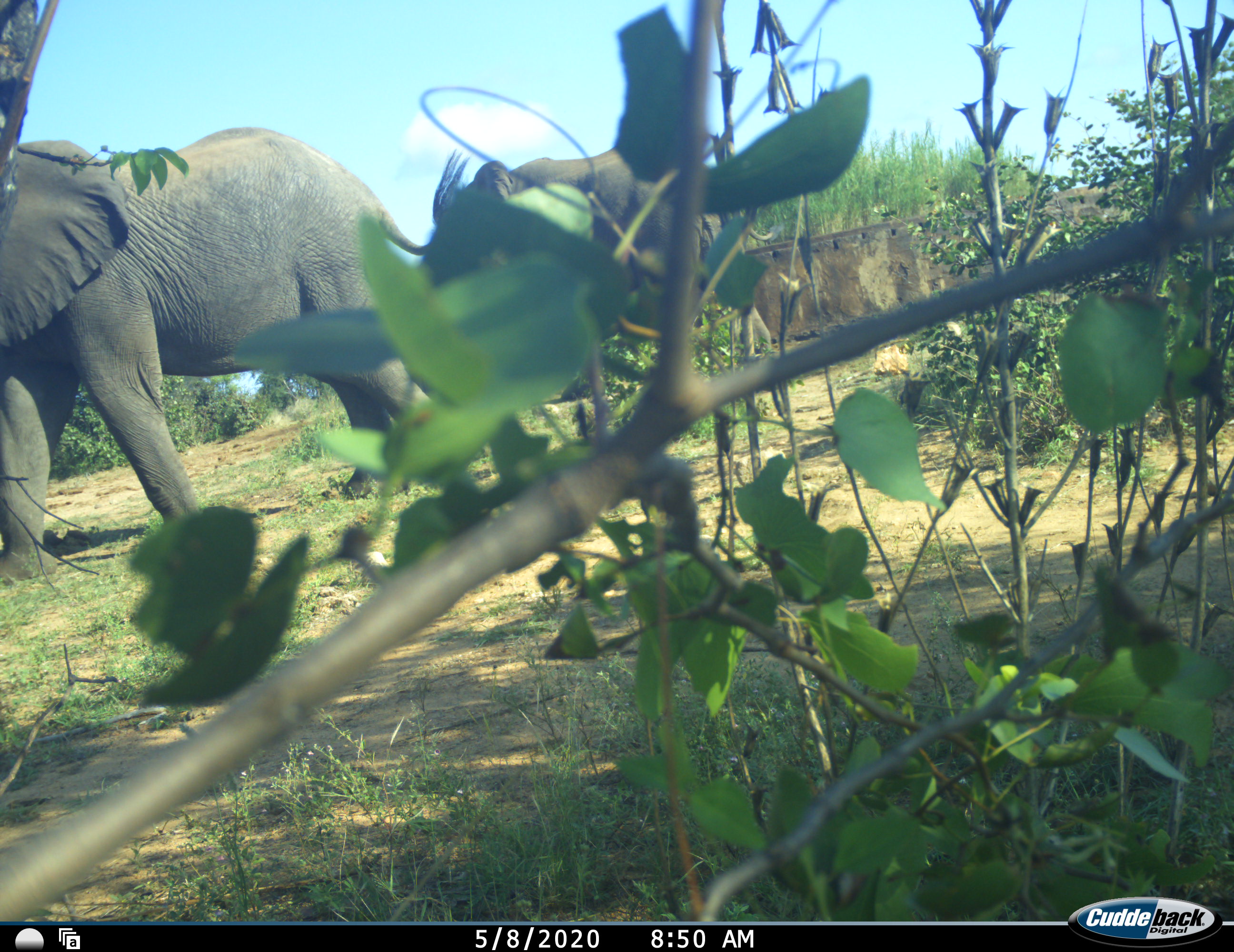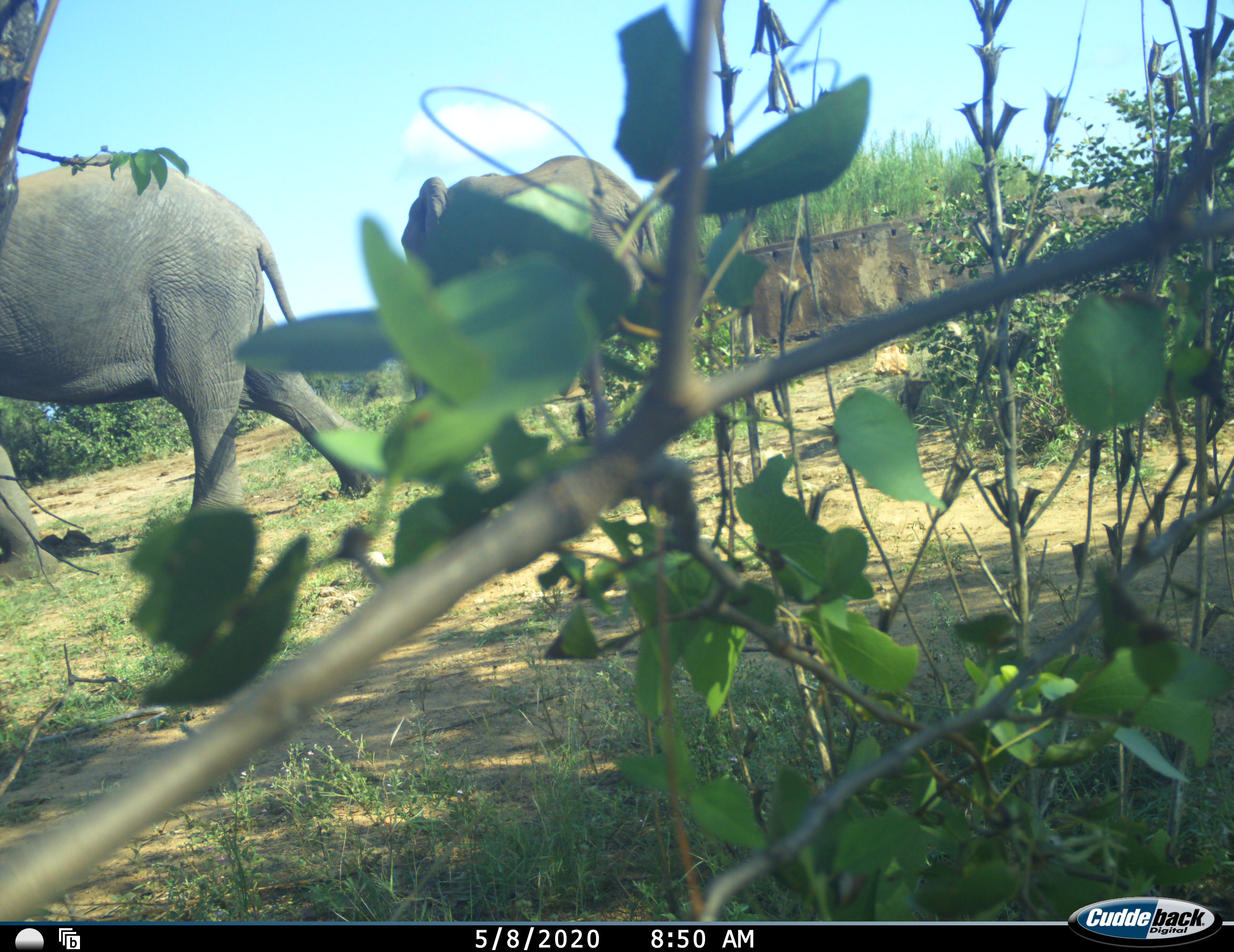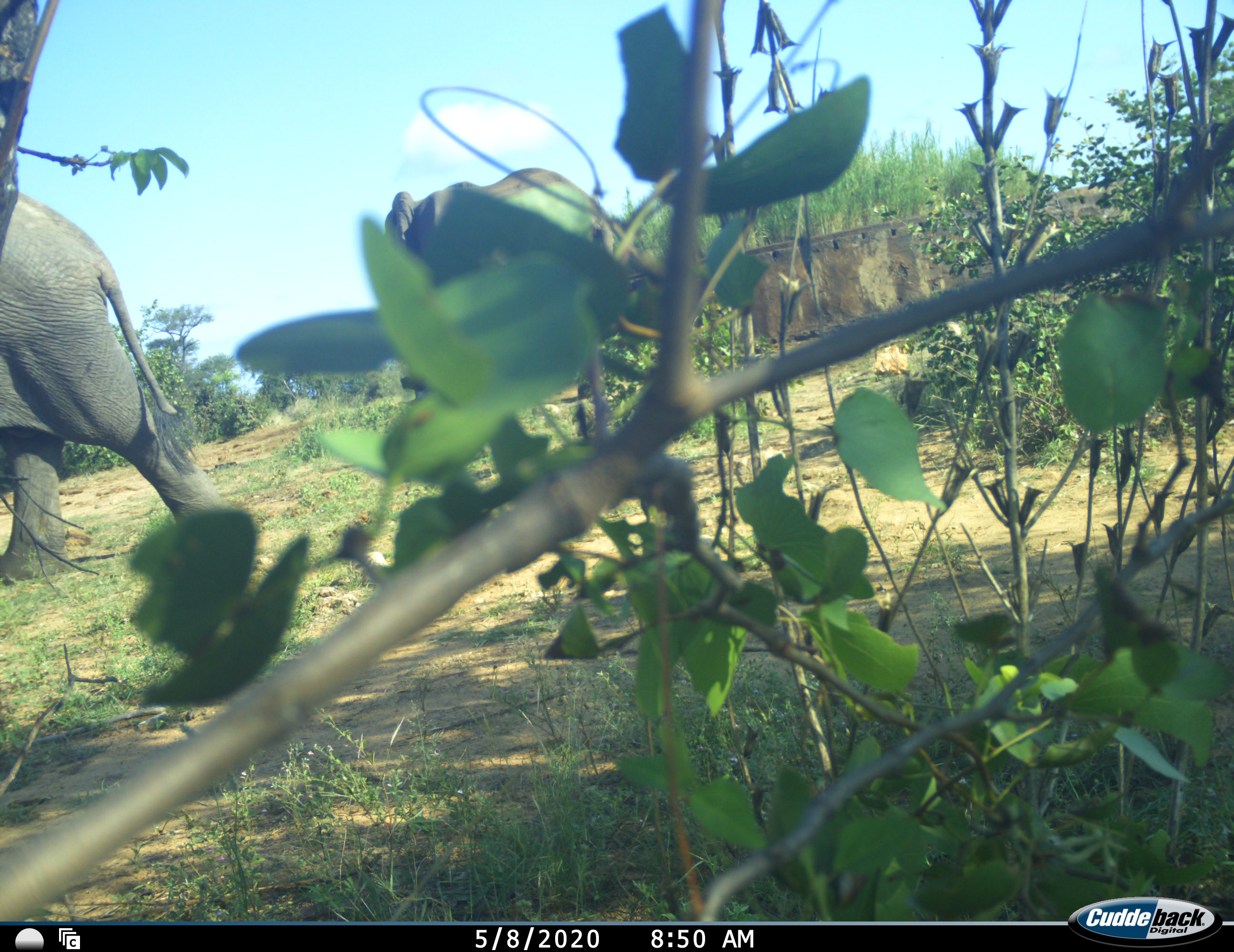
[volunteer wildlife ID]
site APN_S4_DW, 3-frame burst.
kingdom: Animalia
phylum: Chordata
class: Mammalia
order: Proboscidea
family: Elephantidae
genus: Loxodonta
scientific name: Loxodonta africana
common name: african bush elephant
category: elephant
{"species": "elephant (african bush elephant) (Loxodonta africana)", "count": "2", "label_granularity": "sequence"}